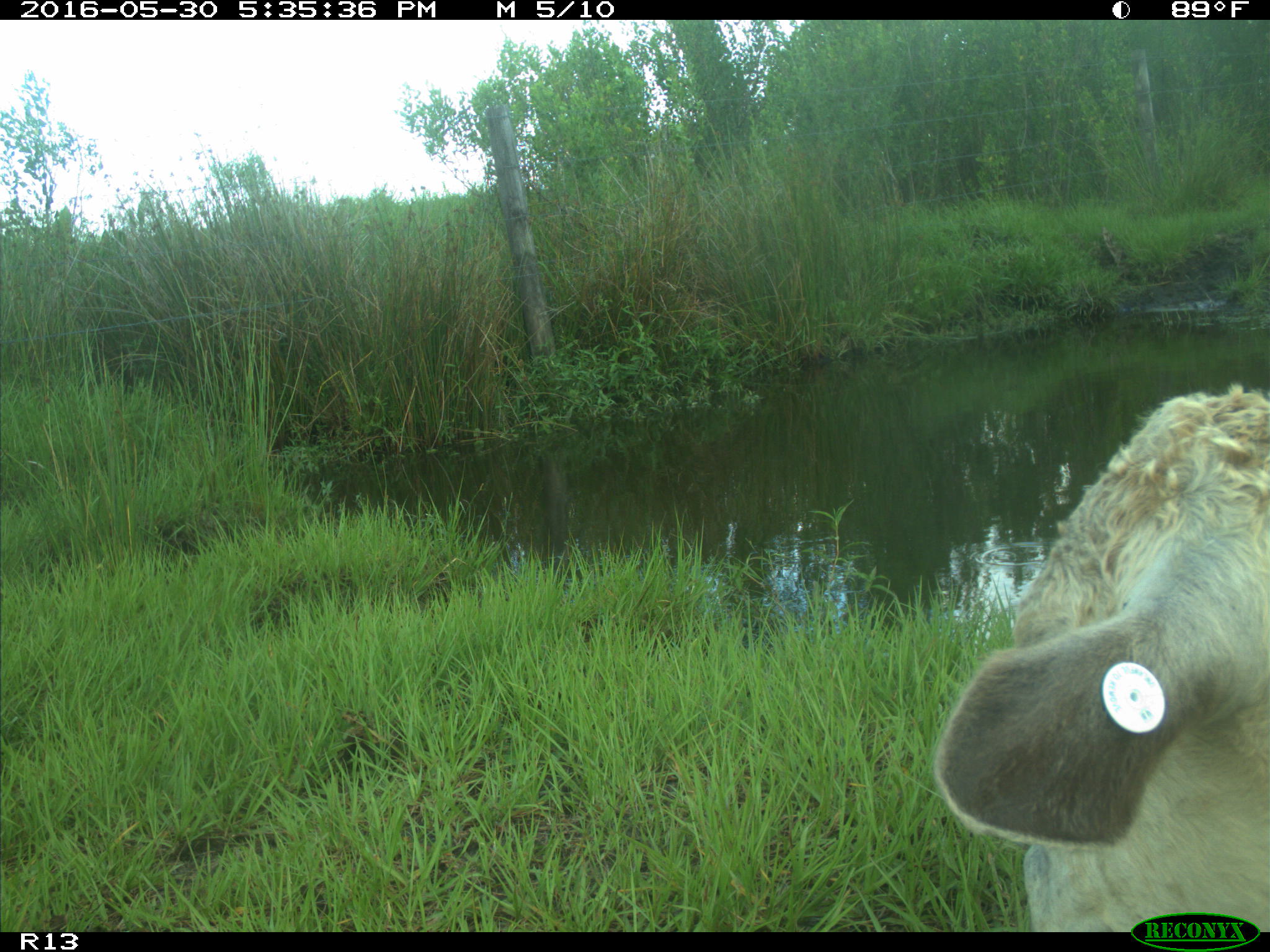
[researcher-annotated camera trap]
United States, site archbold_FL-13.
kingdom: Animalia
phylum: Chordata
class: Mammalia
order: Artiodactyla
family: Bovidae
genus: Bos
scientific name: Bos taurus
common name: domestic cow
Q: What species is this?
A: Bos taurus (domestic cow).